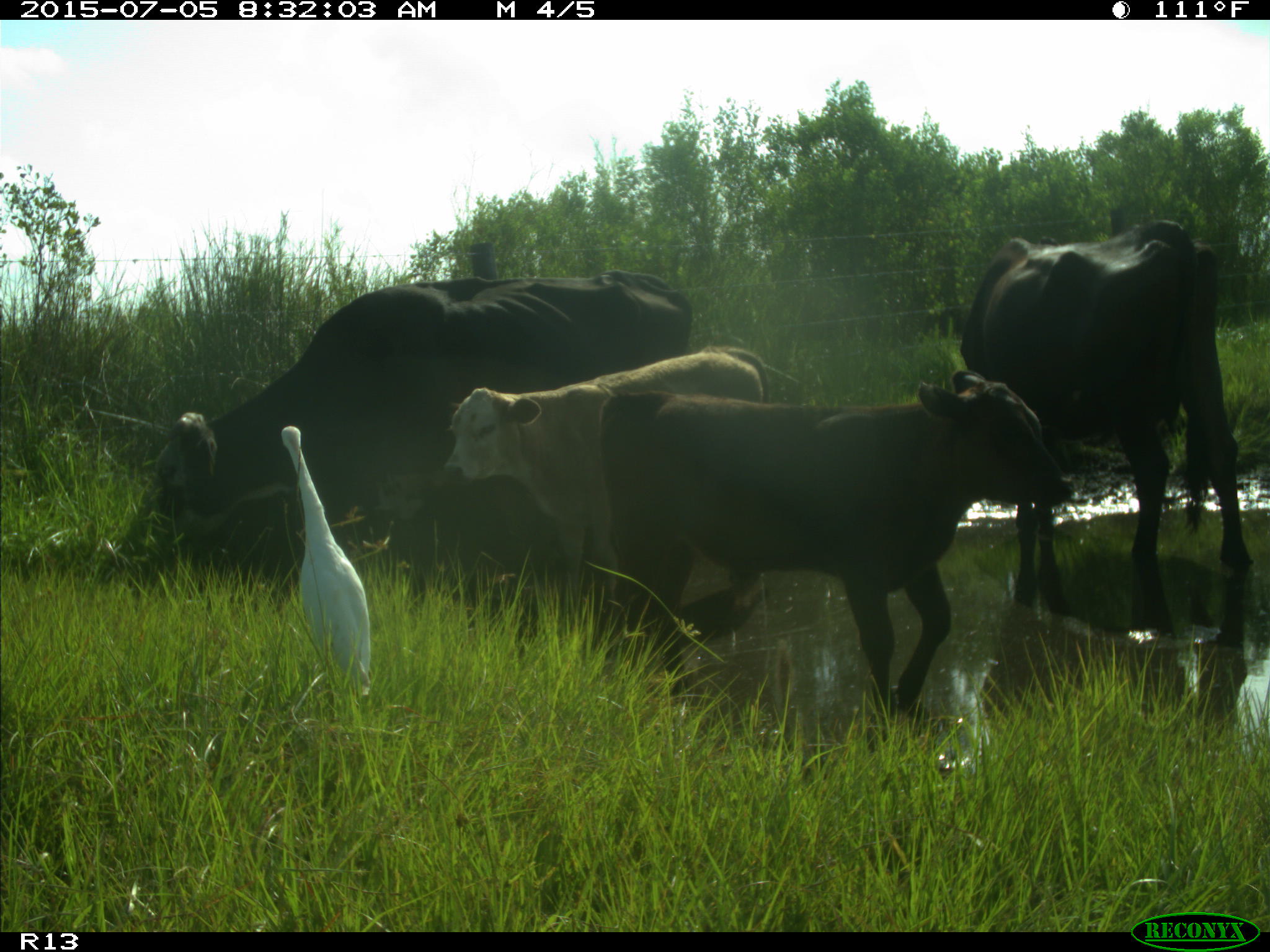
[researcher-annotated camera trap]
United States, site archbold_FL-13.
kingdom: Animalia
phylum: Chordata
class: Mammalia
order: Artiodactyla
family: Bovidae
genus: Bos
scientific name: Bos taurus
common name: domestic cow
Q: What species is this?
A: Bos taurus (domestic cow).